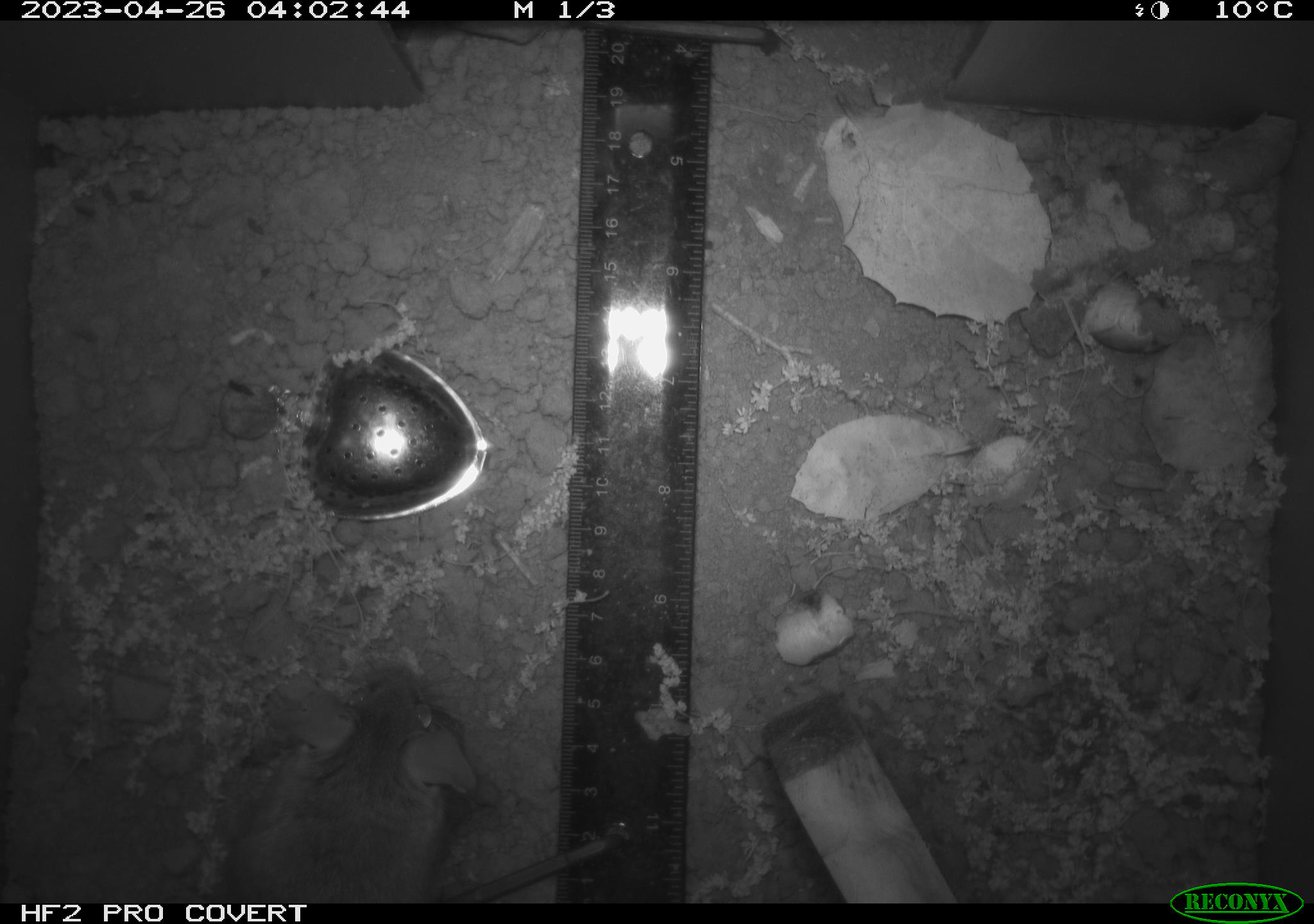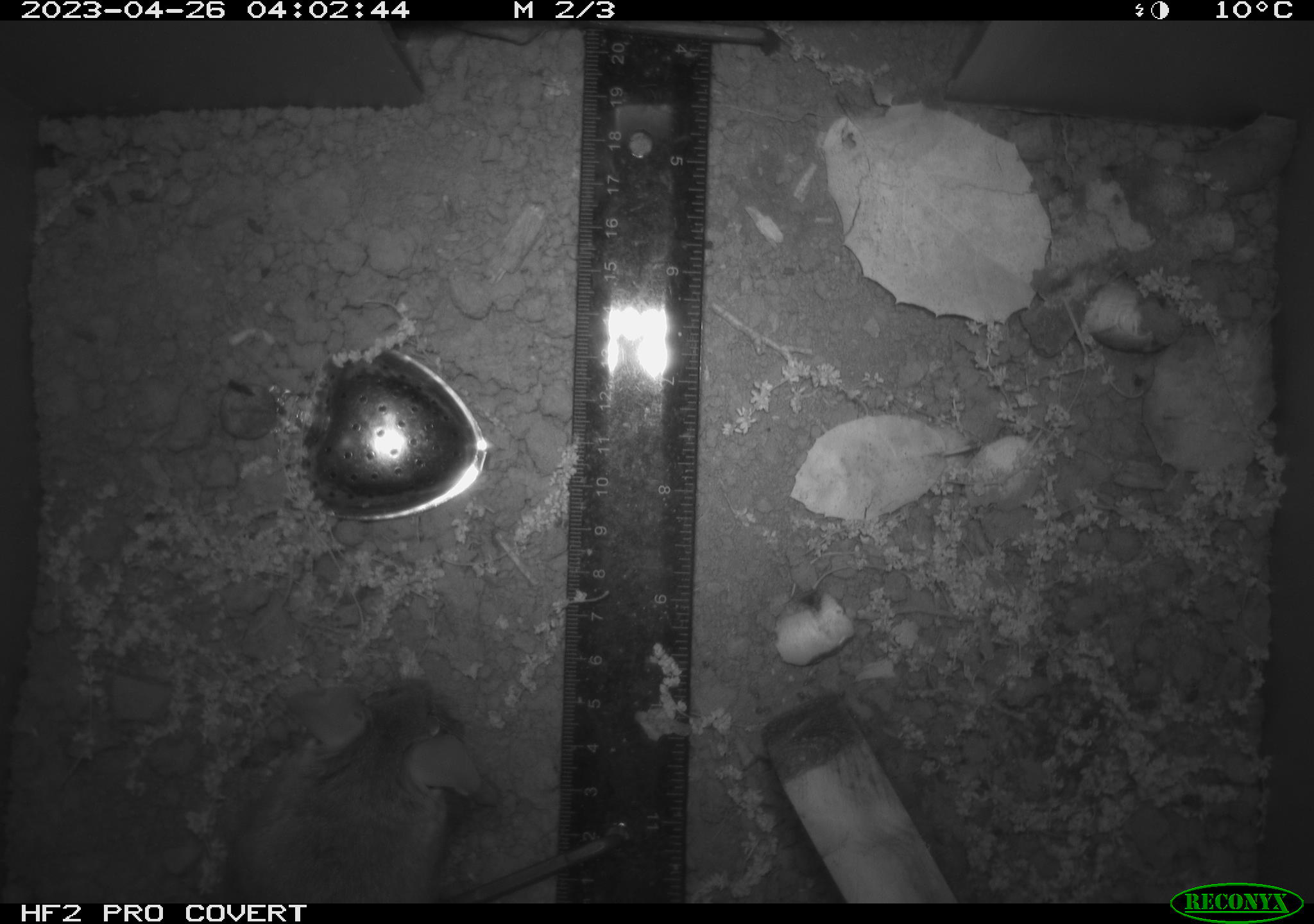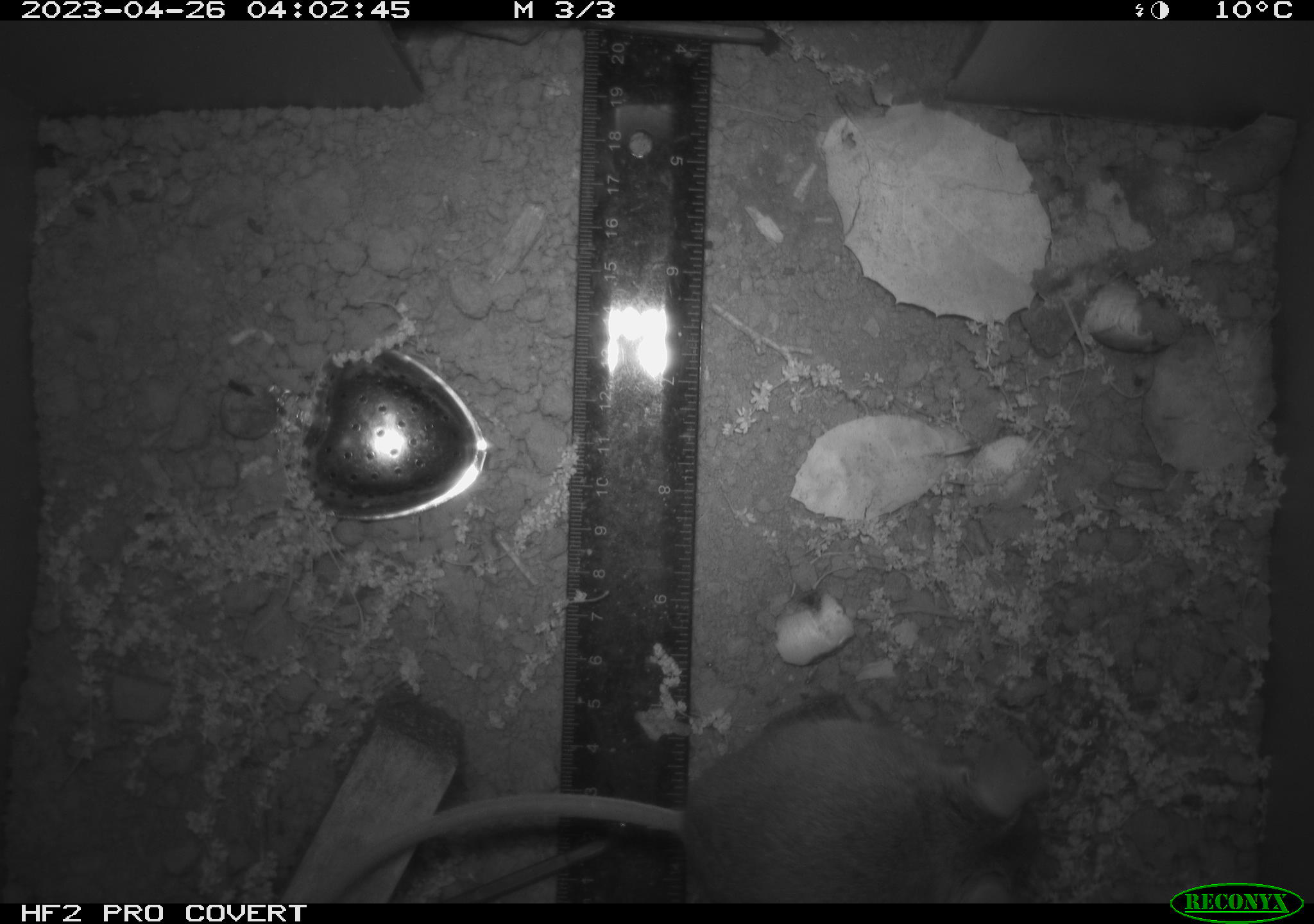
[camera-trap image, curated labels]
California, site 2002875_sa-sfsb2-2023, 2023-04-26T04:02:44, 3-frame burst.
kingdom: Animalia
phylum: Chordata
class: Mammalia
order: Rodentia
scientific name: Rodentia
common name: mouse species